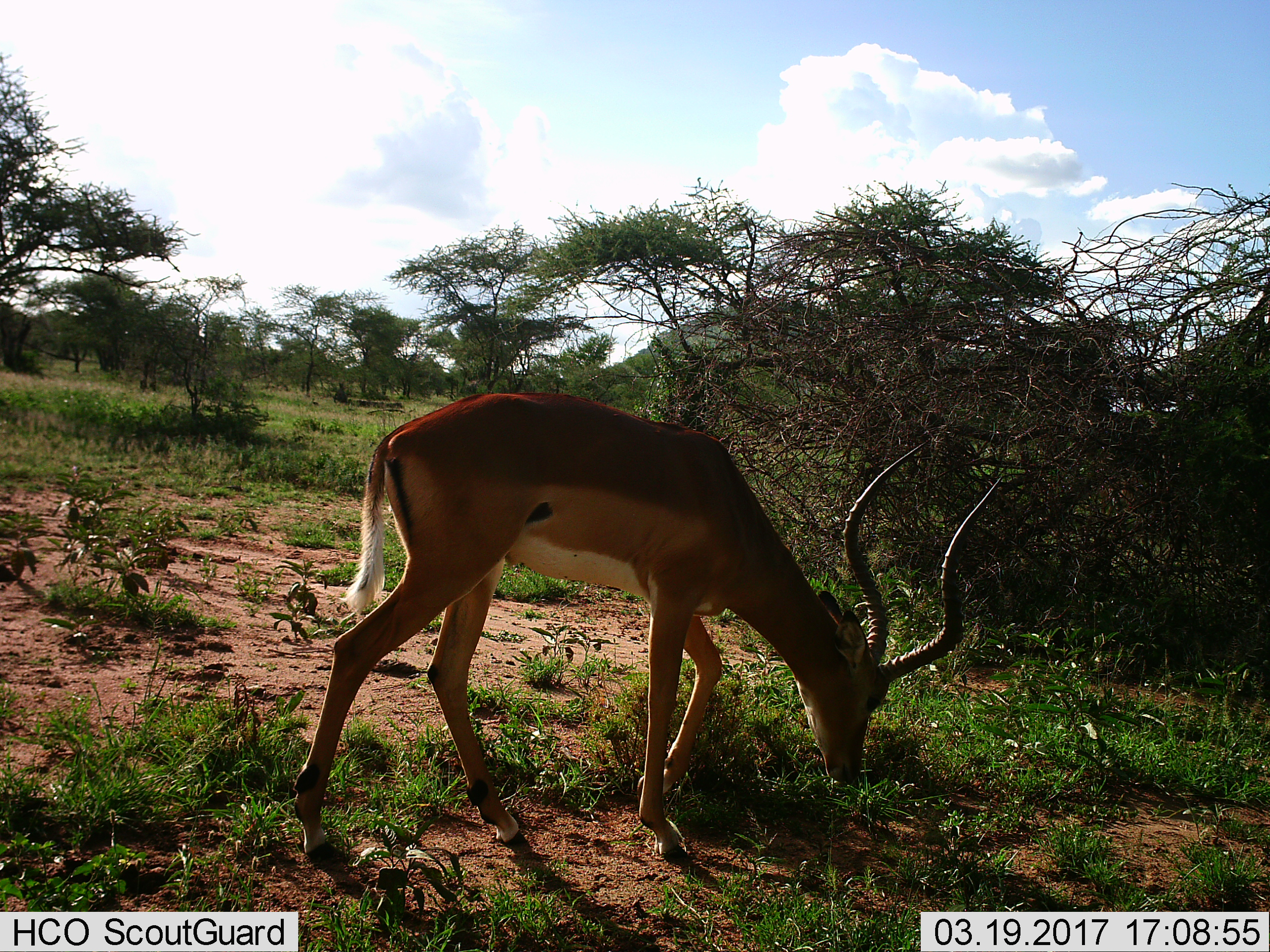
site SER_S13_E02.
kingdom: Animalia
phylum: Chordata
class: Mammalia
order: Artiodactyla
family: Bovidae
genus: Aepyceros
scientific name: Aepyceros melampus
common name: impala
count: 1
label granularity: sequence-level